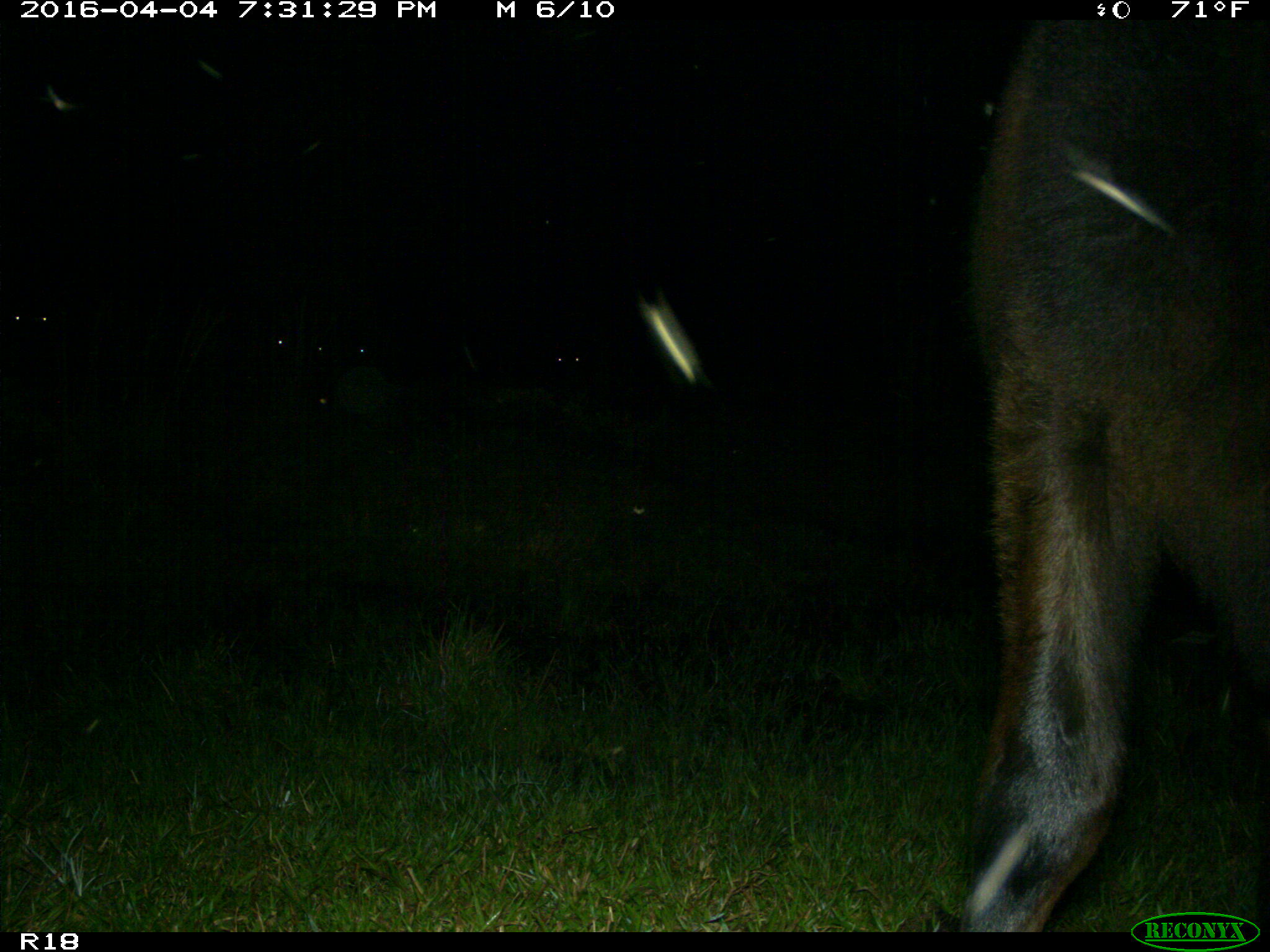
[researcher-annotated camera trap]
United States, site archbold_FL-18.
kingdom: Animalia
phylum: Chordata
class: Mammalia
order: Artiodactyla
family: Bovidae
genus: Bos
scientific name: Bos taurus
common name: domestic cow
Bos taurus (domestic cow).